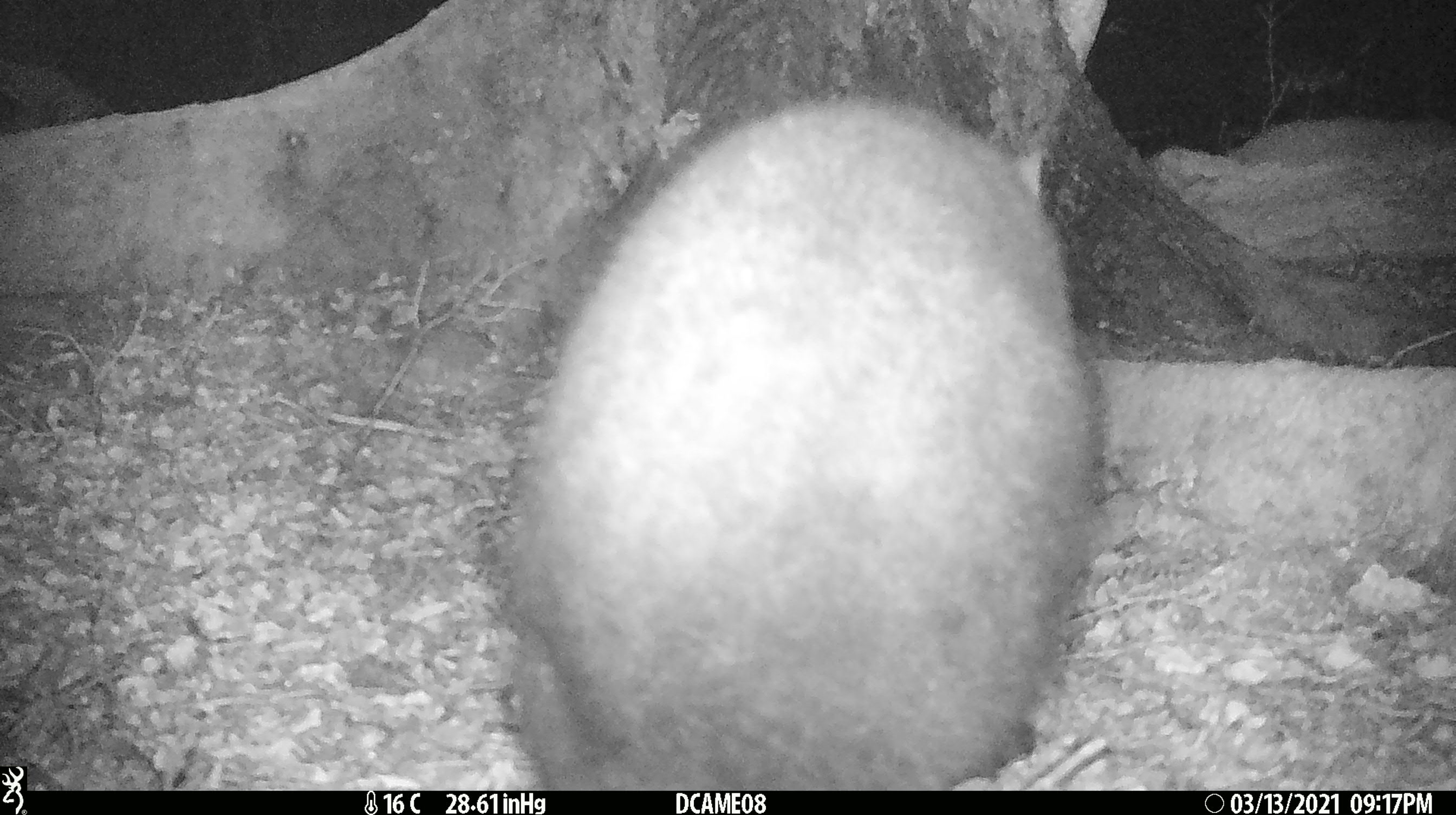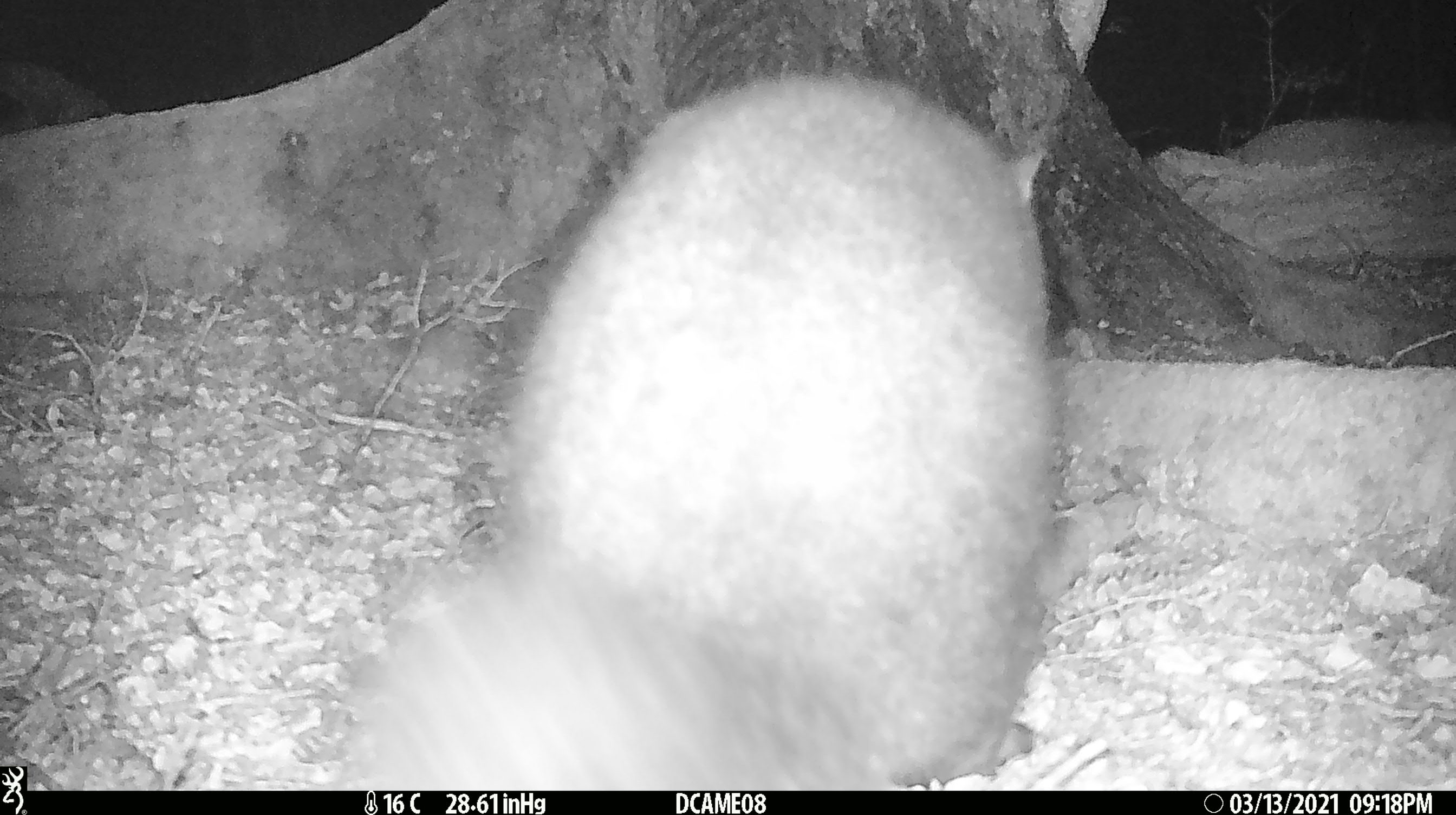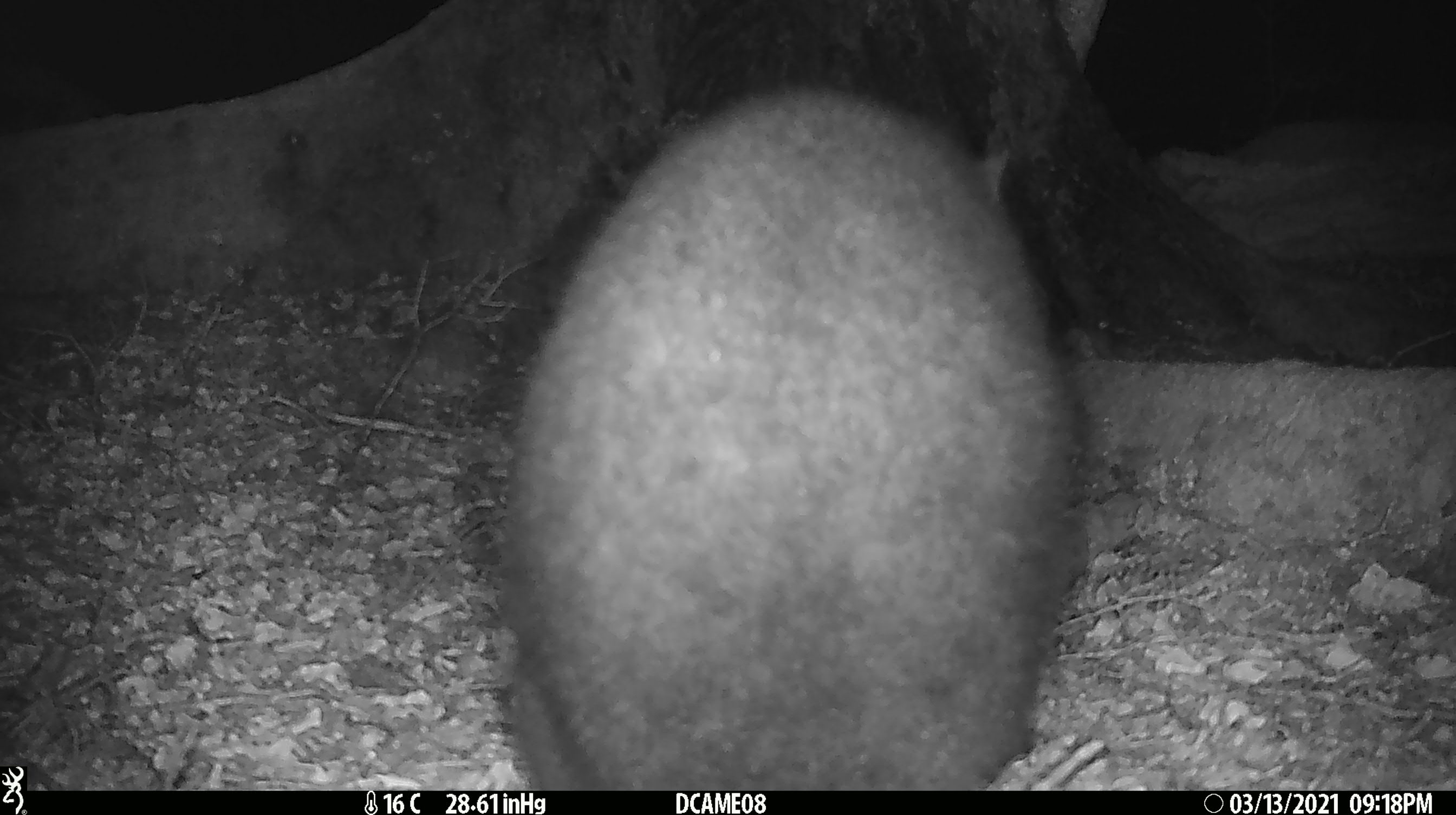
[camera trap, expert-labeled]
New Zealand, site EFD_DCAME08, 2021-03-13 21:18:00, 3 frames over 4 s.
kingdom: Animalia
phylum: Chordata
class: Mammalia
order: Diprotodontia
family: Phalangeridae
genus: Trichosurus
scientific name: Trichosurus vulpecula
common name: common brushtail possum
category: possum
Possum (common brushtail possum) (Trichosurus vulpecula).